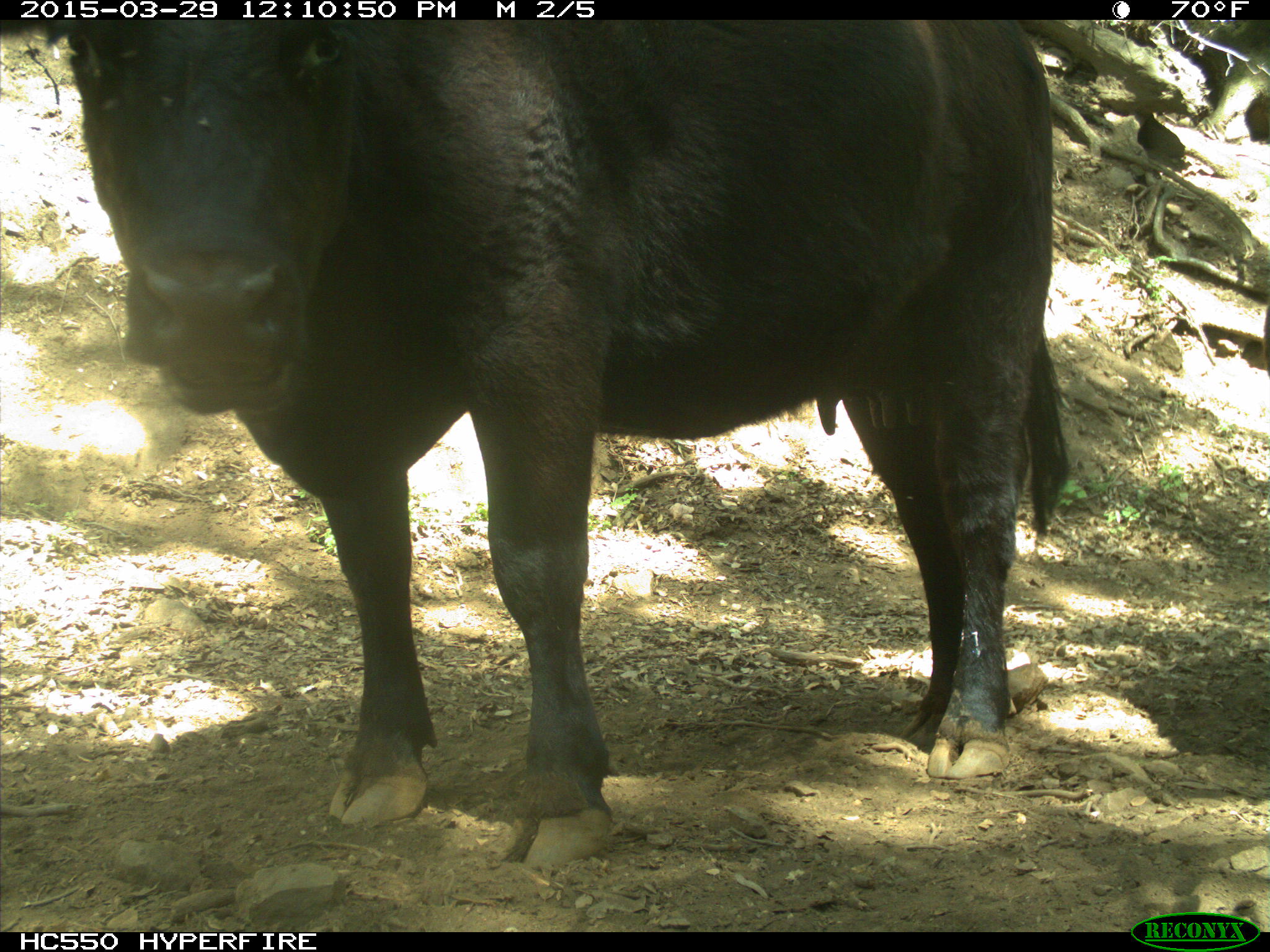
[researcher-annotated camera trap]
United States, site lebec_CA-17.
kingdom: Animalia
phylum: Chordata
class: Mammalia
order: Artiodactyla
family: Bovidae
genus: Bos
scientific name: Bos taurus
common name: domestic cow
Bos taurus (domestic cow).